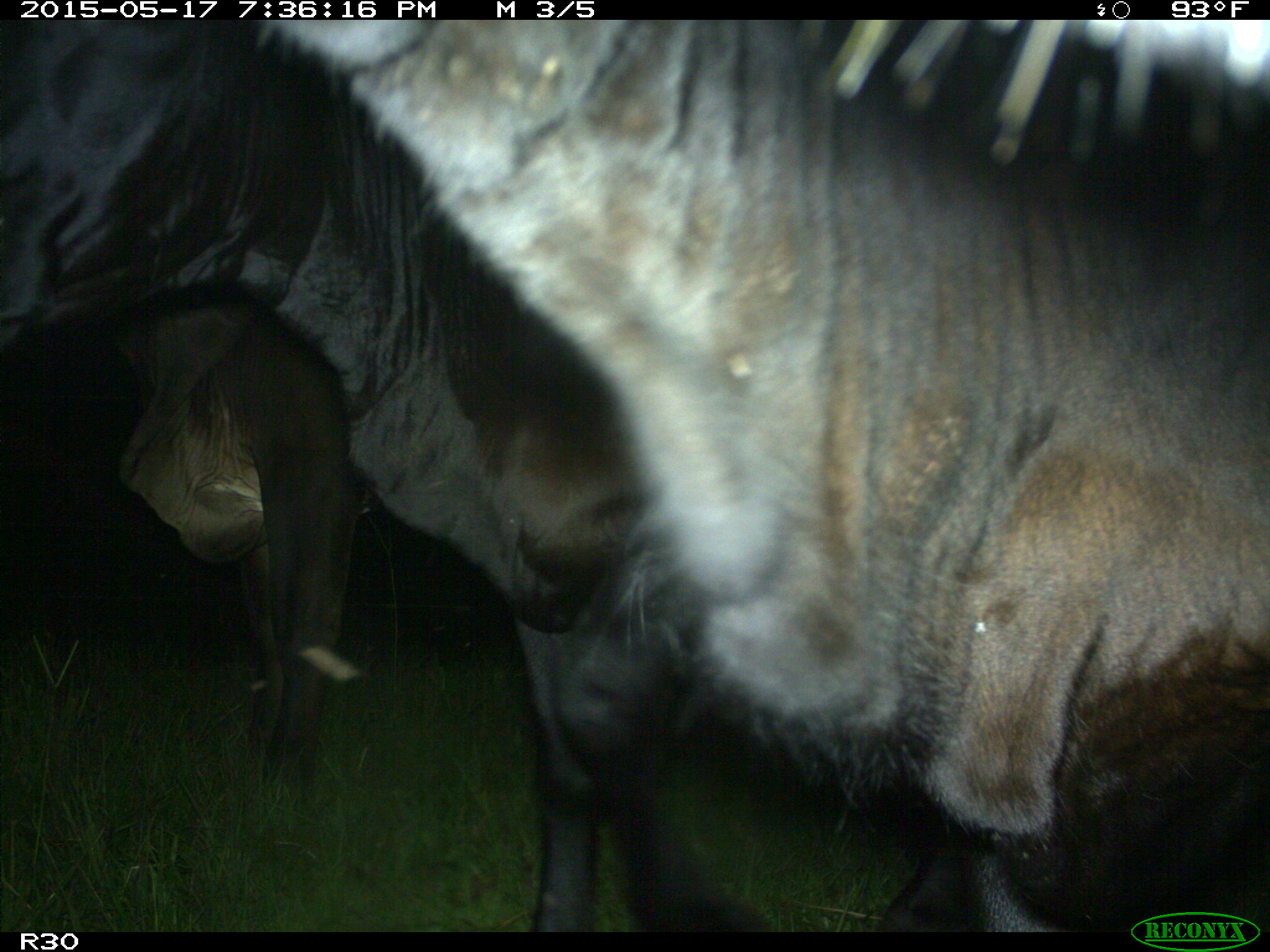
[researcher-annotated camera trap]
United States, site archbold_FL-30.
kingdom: Animalia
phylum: Chordata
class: Mammalia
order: Artiodactyla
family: Bovidae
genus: Bos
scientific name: Bos taurus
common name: domestic cow